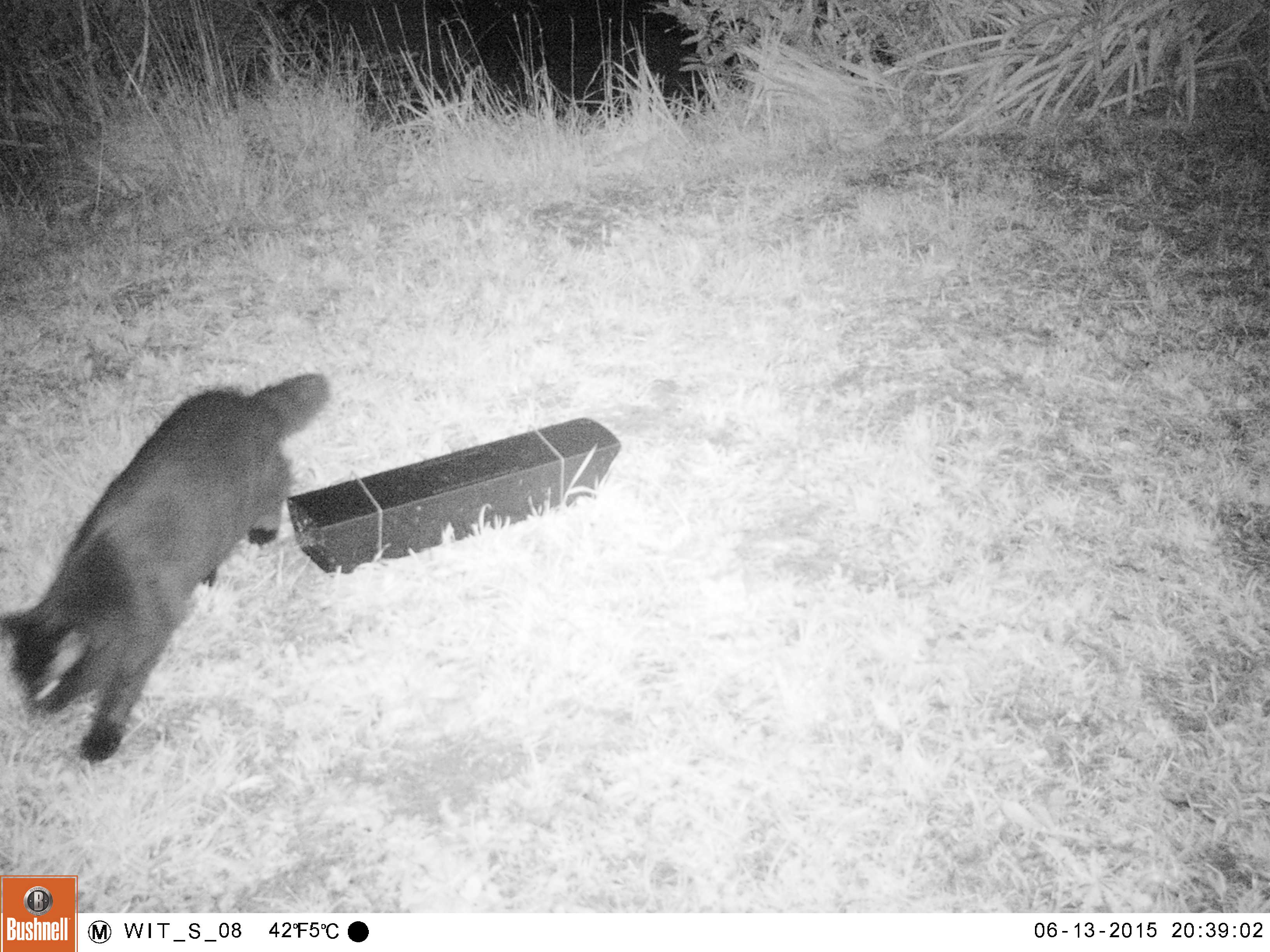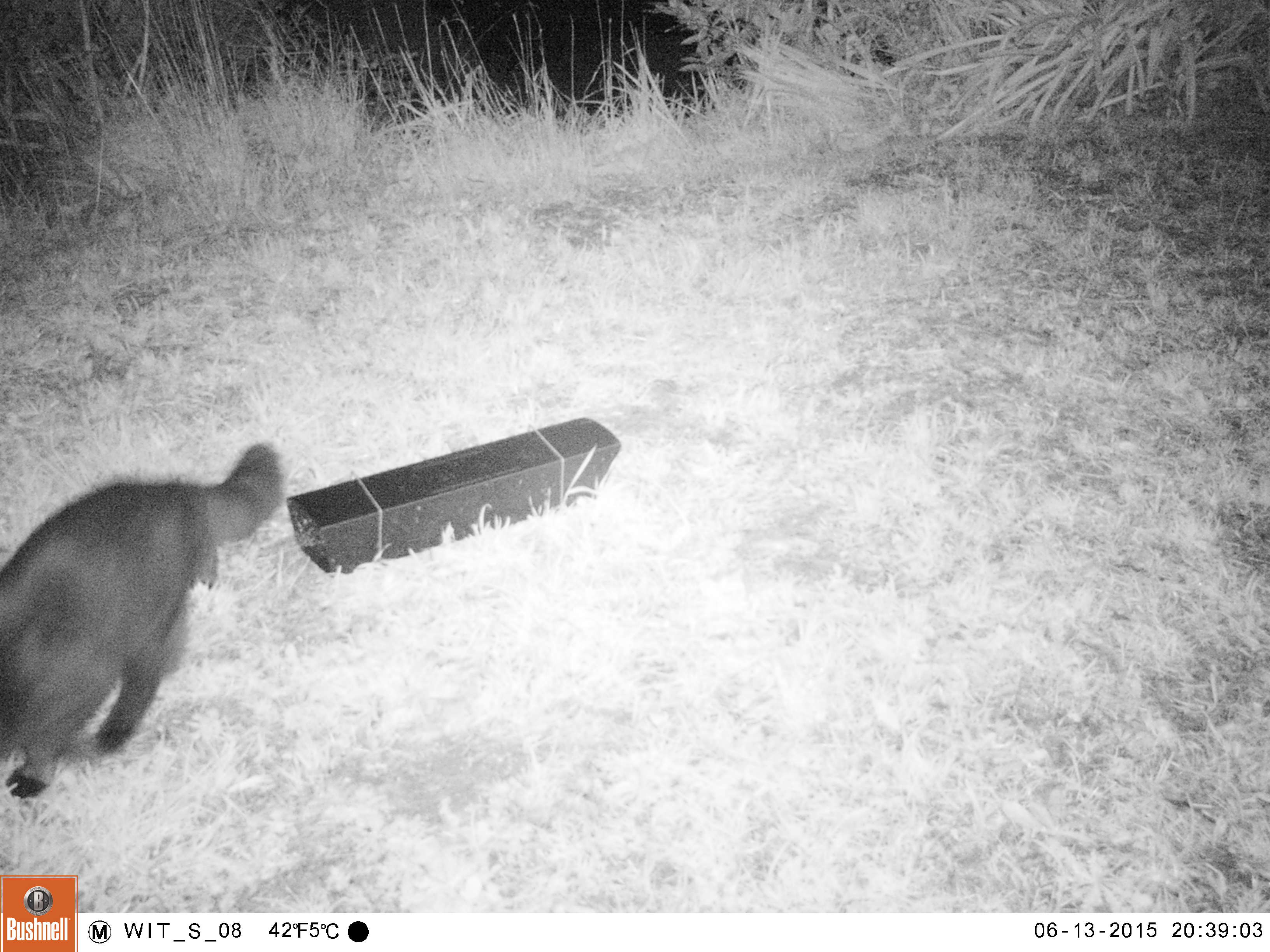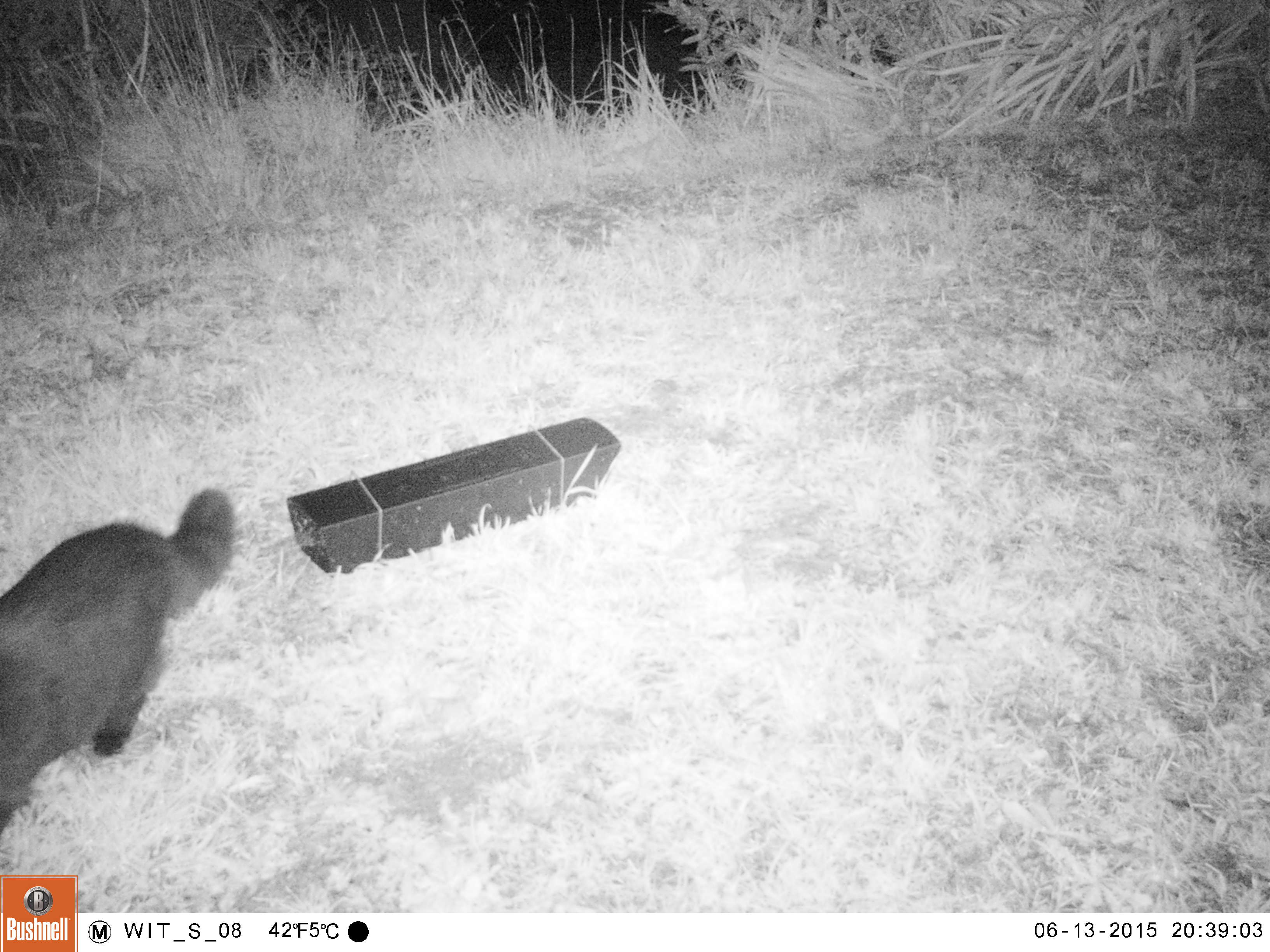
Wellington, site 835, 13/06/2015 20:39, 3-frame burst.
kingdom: Animalia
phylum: Chordata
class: Mammalia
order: Carnivora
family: Felidae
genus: Felis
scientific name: Felis catus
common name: cat